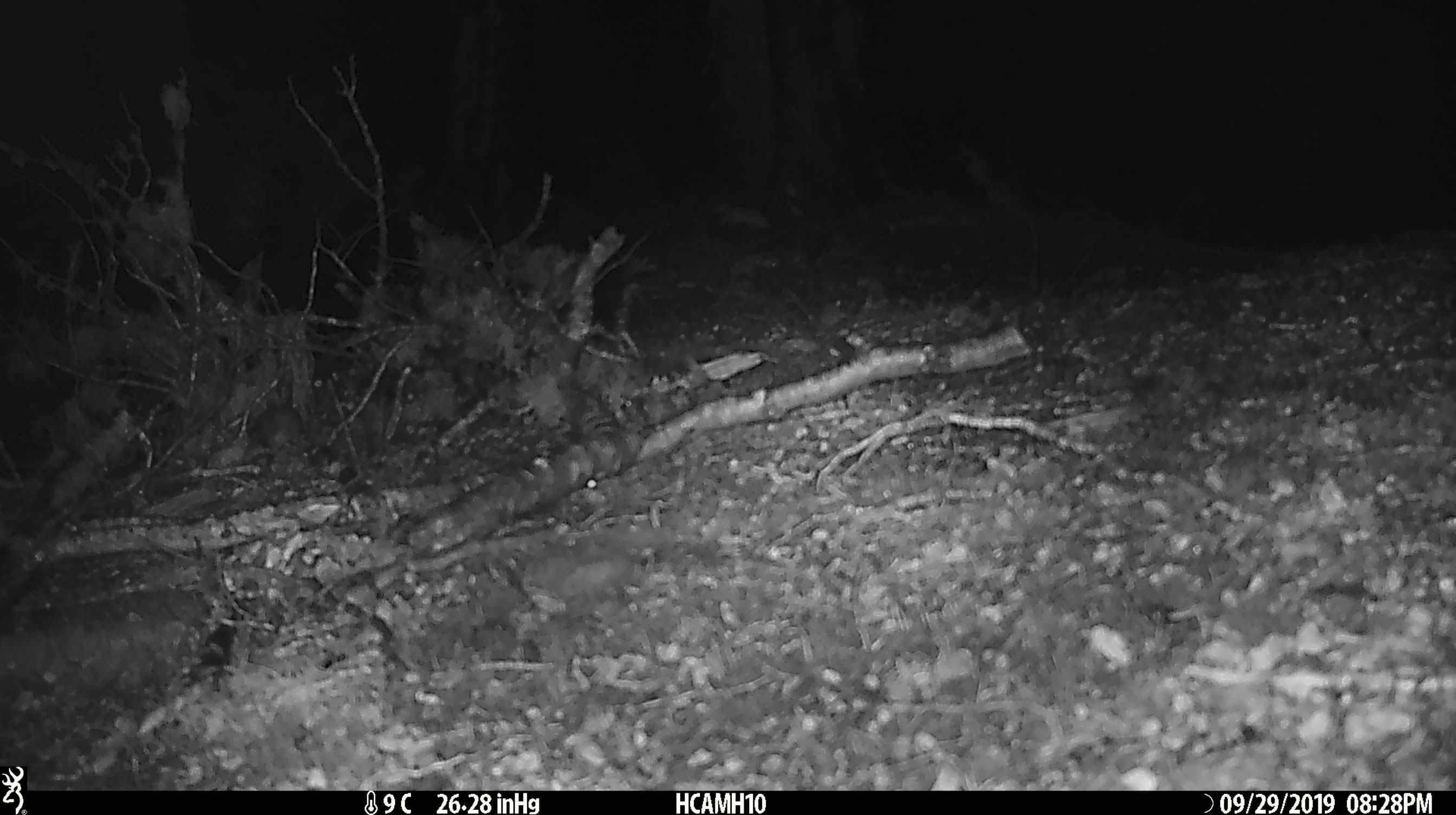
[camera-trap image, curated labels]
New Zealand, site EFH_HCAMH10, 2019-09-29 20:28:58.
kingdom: Animalia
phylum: Chordata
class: Mammalia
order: Rodentia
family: Muridae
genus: Mus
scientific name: Mus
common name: mouse